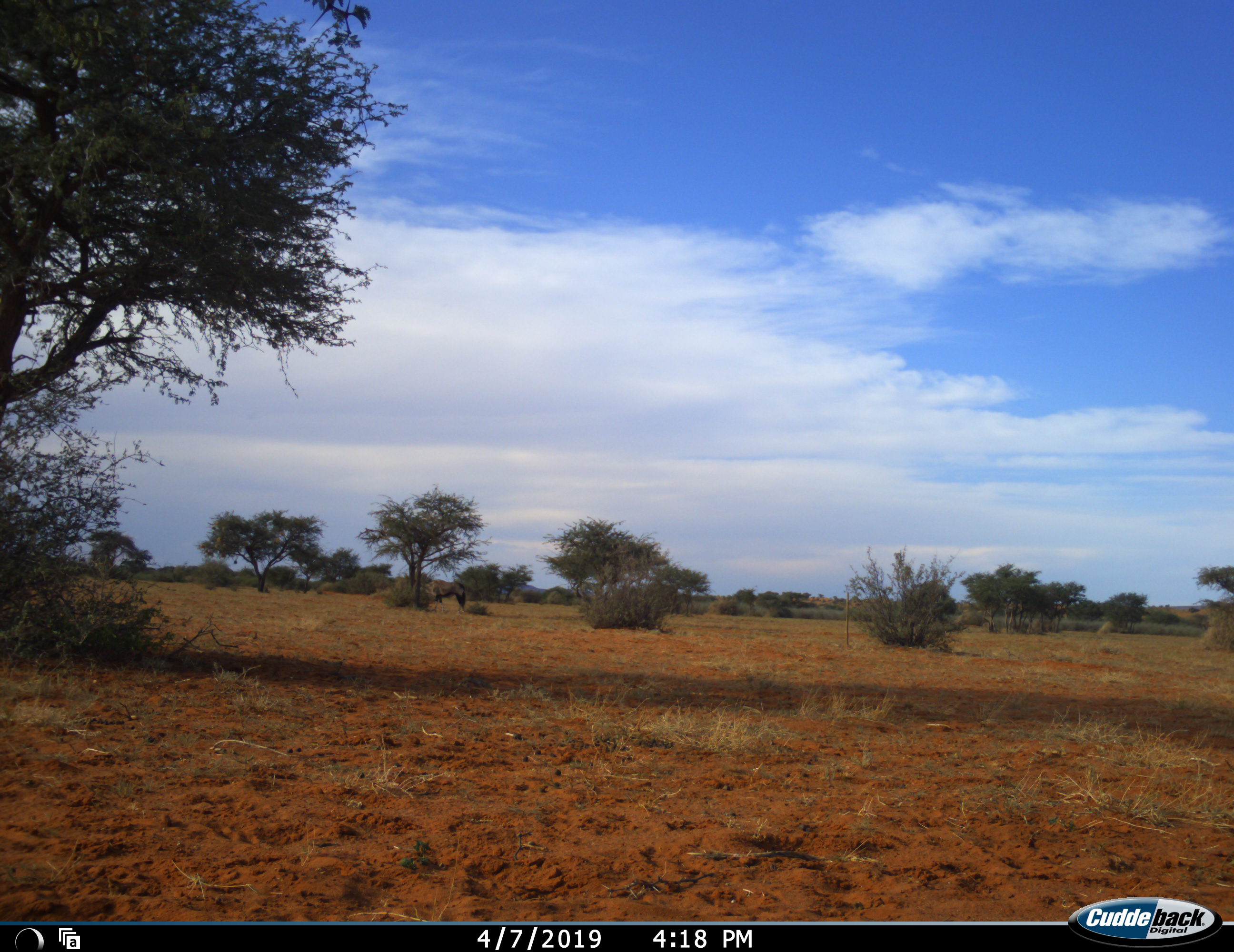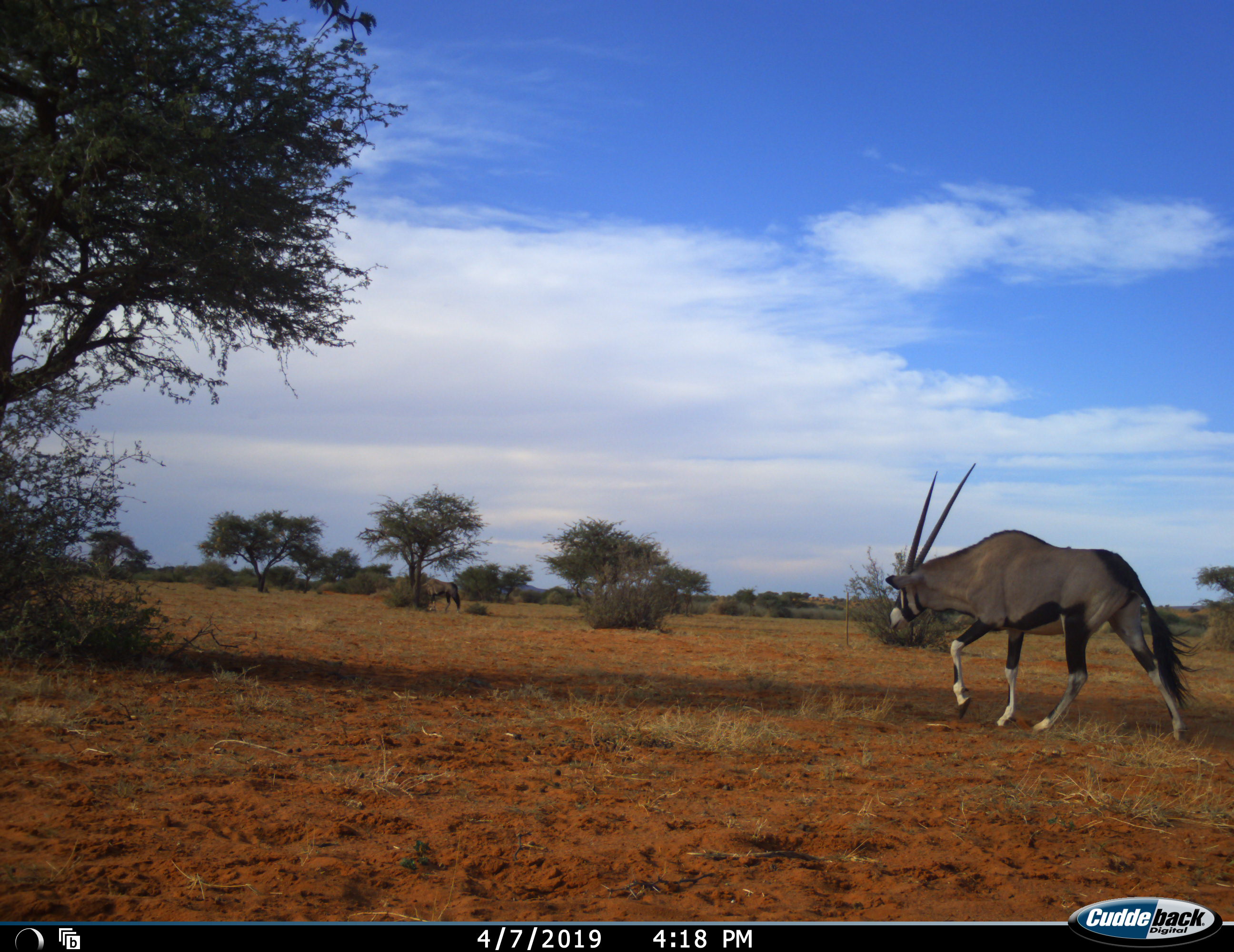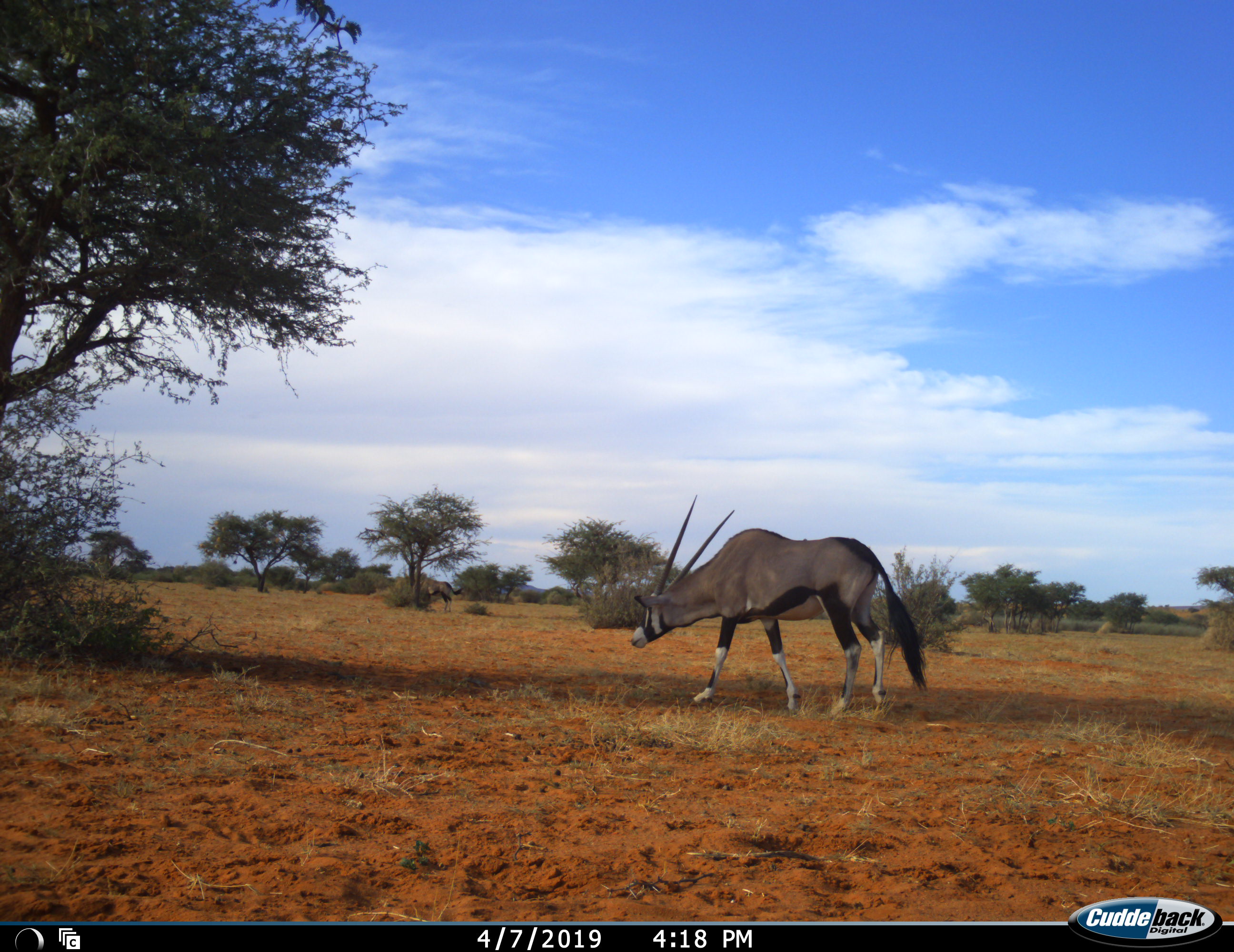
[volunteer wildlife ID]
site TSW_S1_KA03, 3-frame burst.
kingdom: Animalia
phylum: Chordata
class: Mammalia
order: Artiodactyla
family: Bovidae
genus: Oryx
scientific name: Oryx gazella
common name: gemsbok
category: oryx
Oryx (gemsbok) (Oryx gazella), count 2. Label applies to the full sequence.